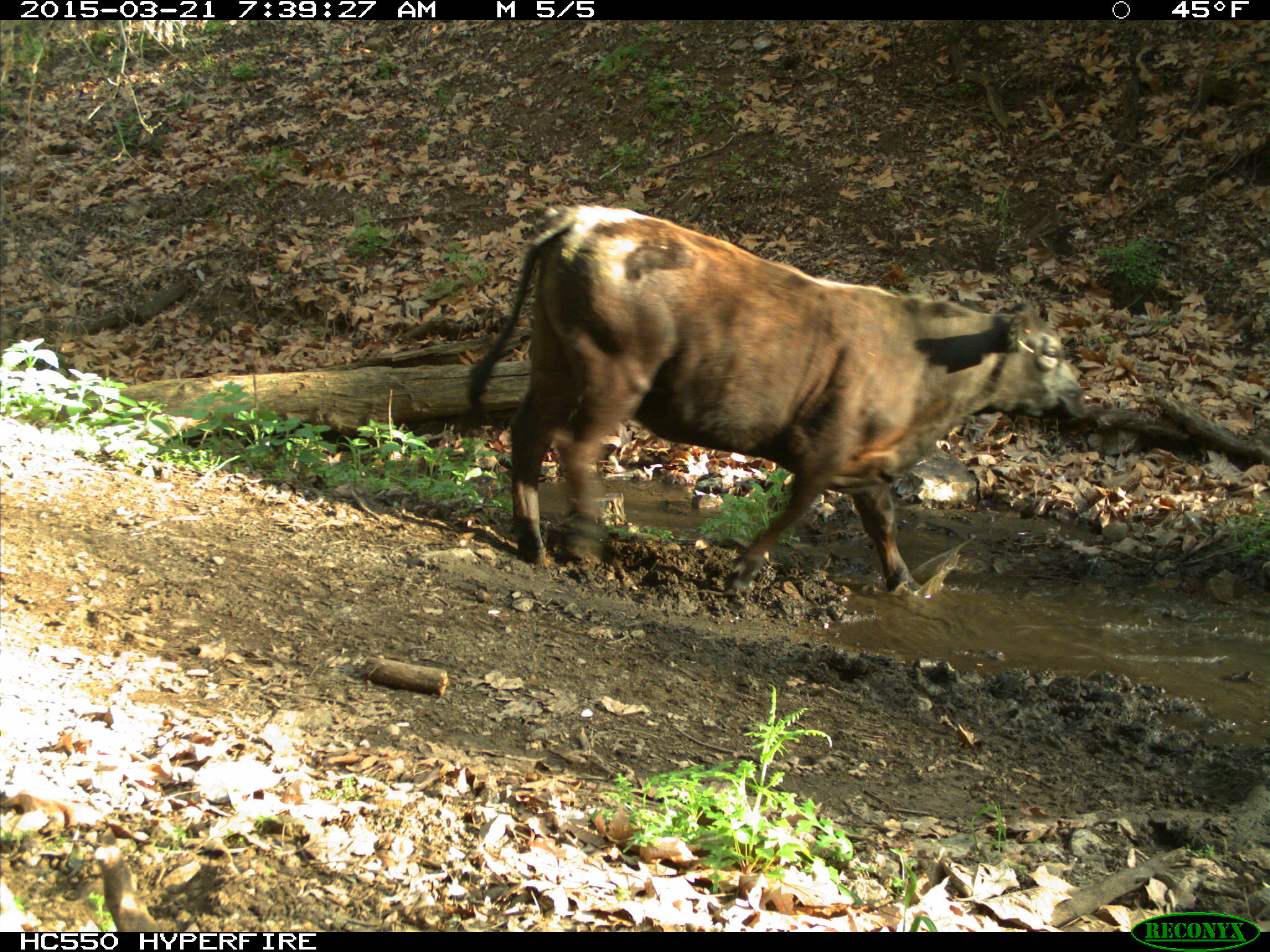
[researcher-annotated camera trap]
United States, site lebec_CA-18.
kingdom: Animalia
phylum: Chordata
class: Mammalia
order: Artiodactyla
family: Bovidae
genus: Bos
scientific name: Bos taurus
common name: domestic cow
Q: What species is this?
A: Bos taurus (domestic cow).